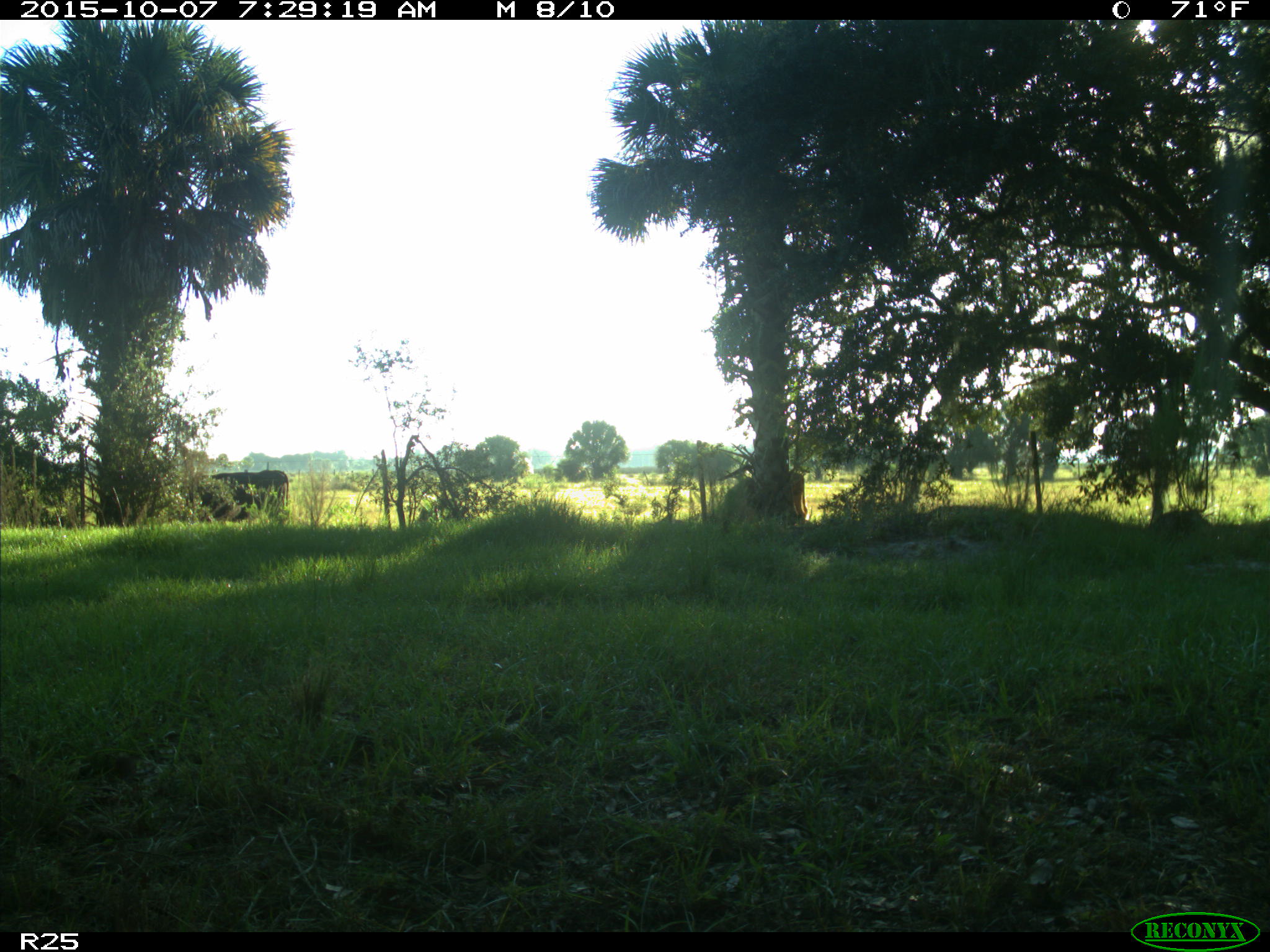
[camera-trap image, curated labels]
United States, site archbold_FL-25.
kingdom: Animalia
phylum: Chordata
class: Mammalia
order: Artiodactyla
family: Bovidae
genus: Bos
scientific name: Bos taurus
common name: domestic cow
Bos taurus (domestic cow).